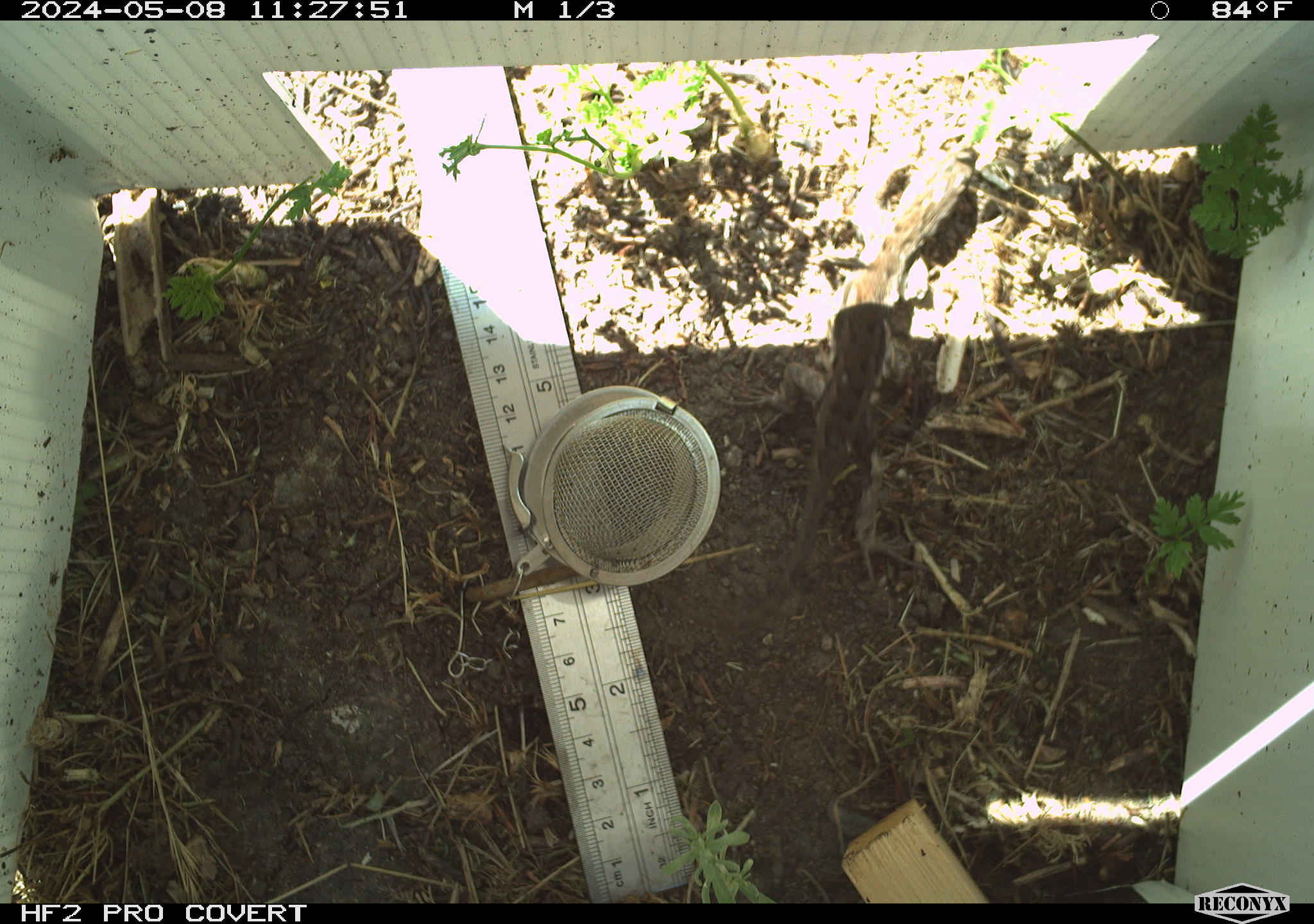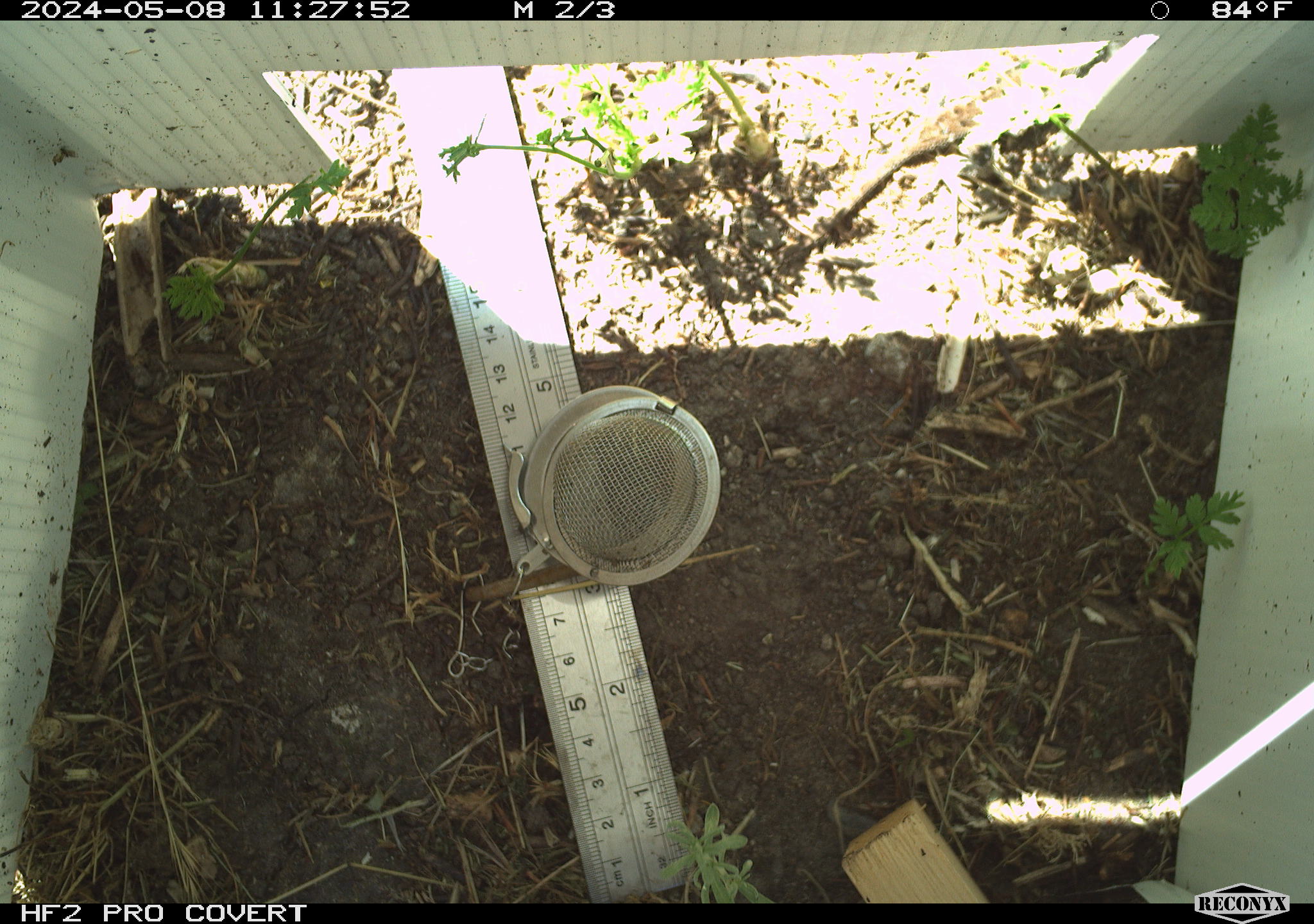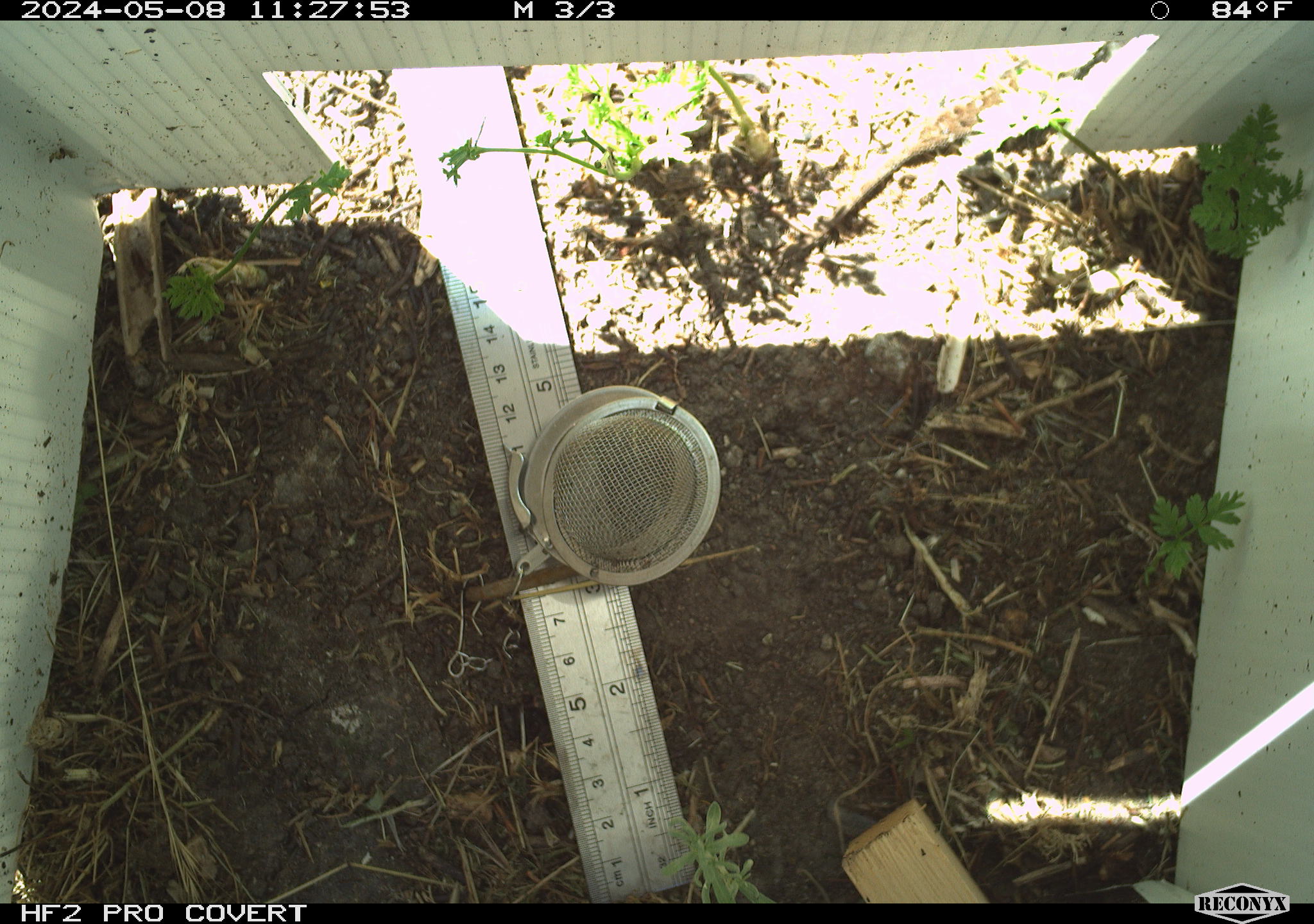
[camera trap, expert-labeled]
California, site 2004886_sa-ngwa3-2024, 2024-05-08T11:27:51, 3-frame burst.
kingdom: Animalia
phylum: Chordata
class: Reptilia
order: Squamata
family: Phrynosomatidae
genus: Sceloporus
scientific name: Sceloporus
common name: spiny lizards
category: sceloporus species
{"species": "sceloporus species (spiny lizards) (Sceloporus)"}